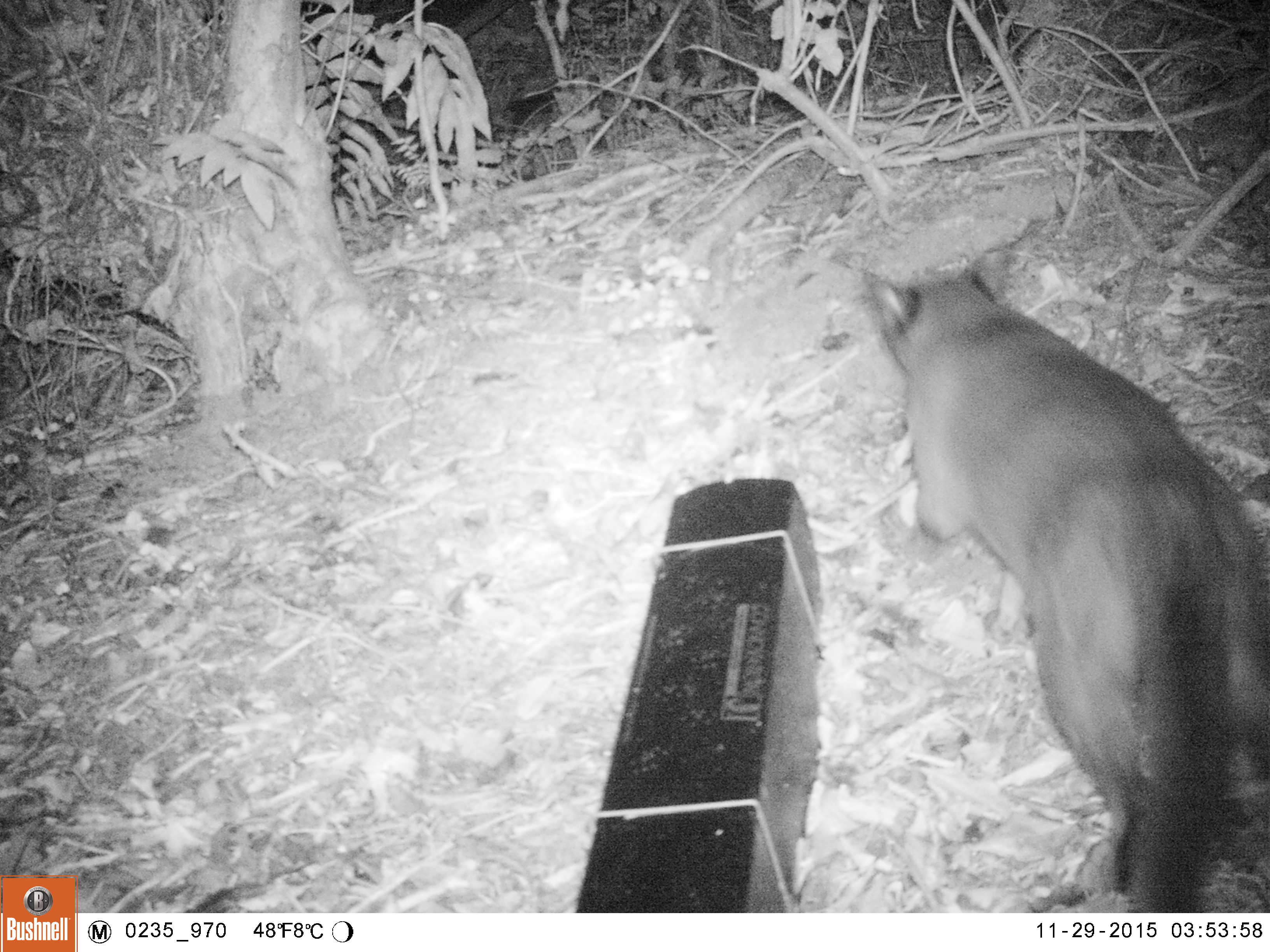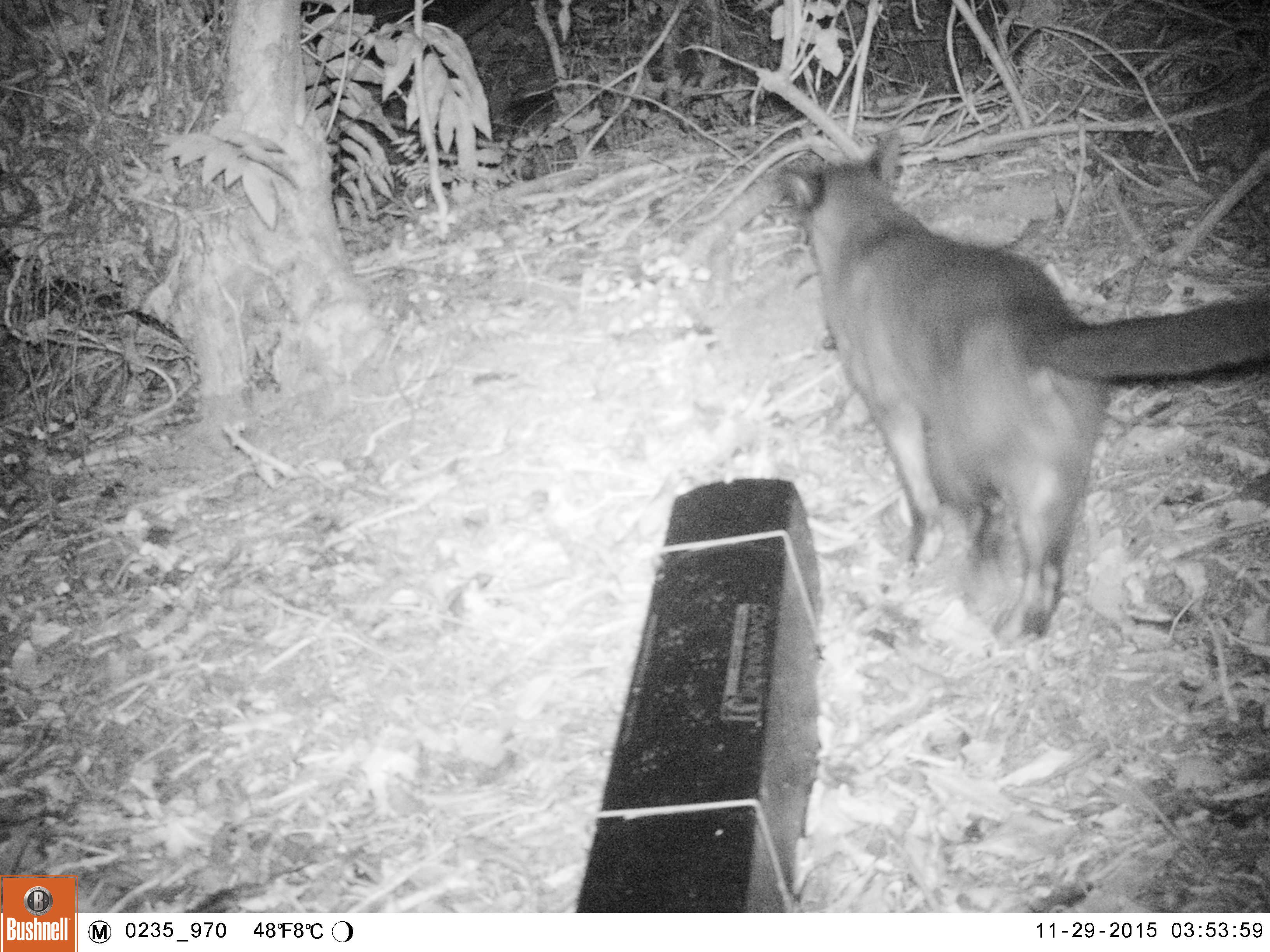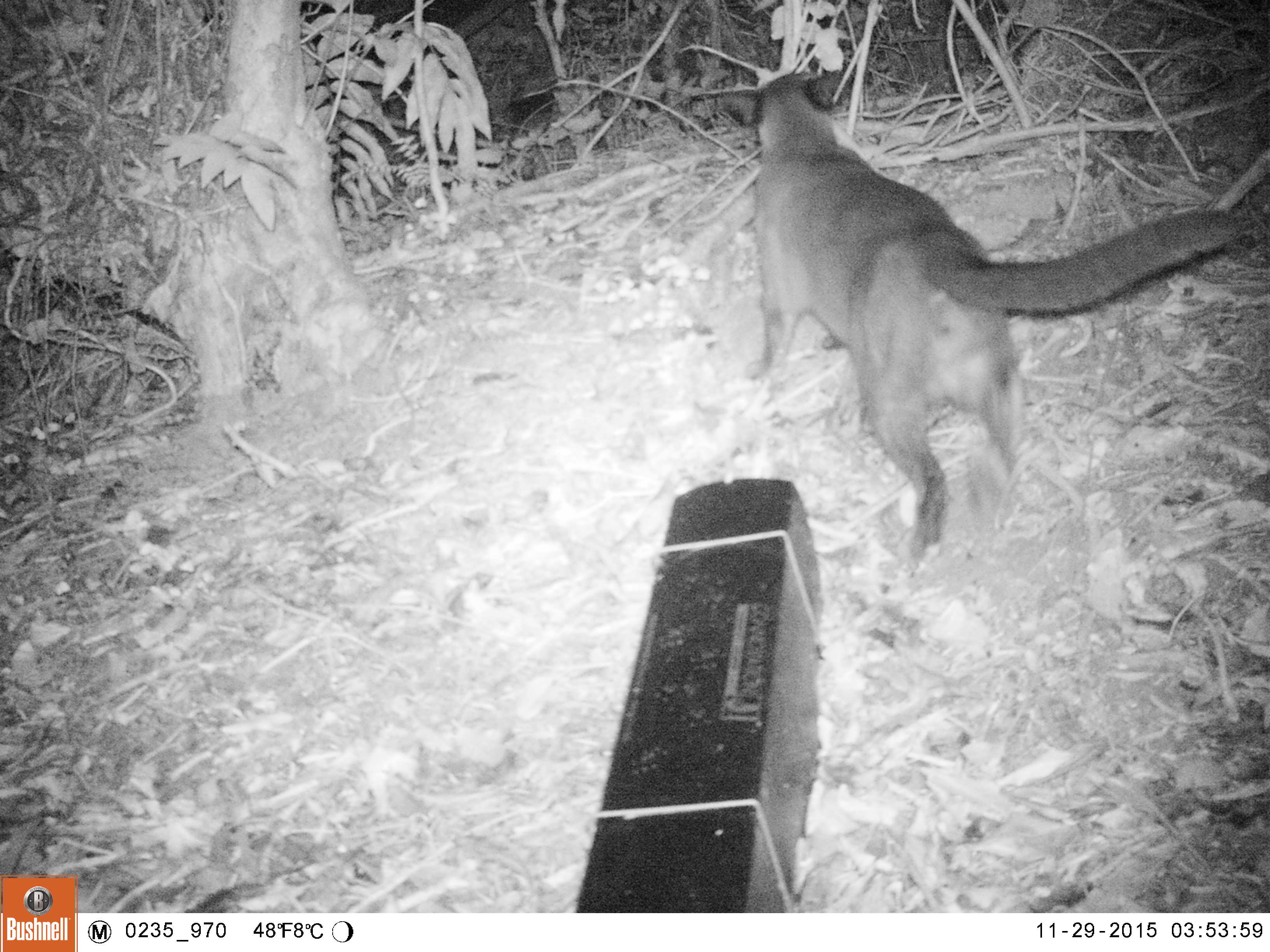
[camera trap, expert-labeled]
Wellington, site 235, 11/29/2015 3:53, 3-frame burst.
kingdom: Animalia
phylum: Chordata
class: Mammalia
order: Carnivora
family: Felidae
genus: Felis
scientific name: Felis catus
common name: cat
Cat (Felis catus).